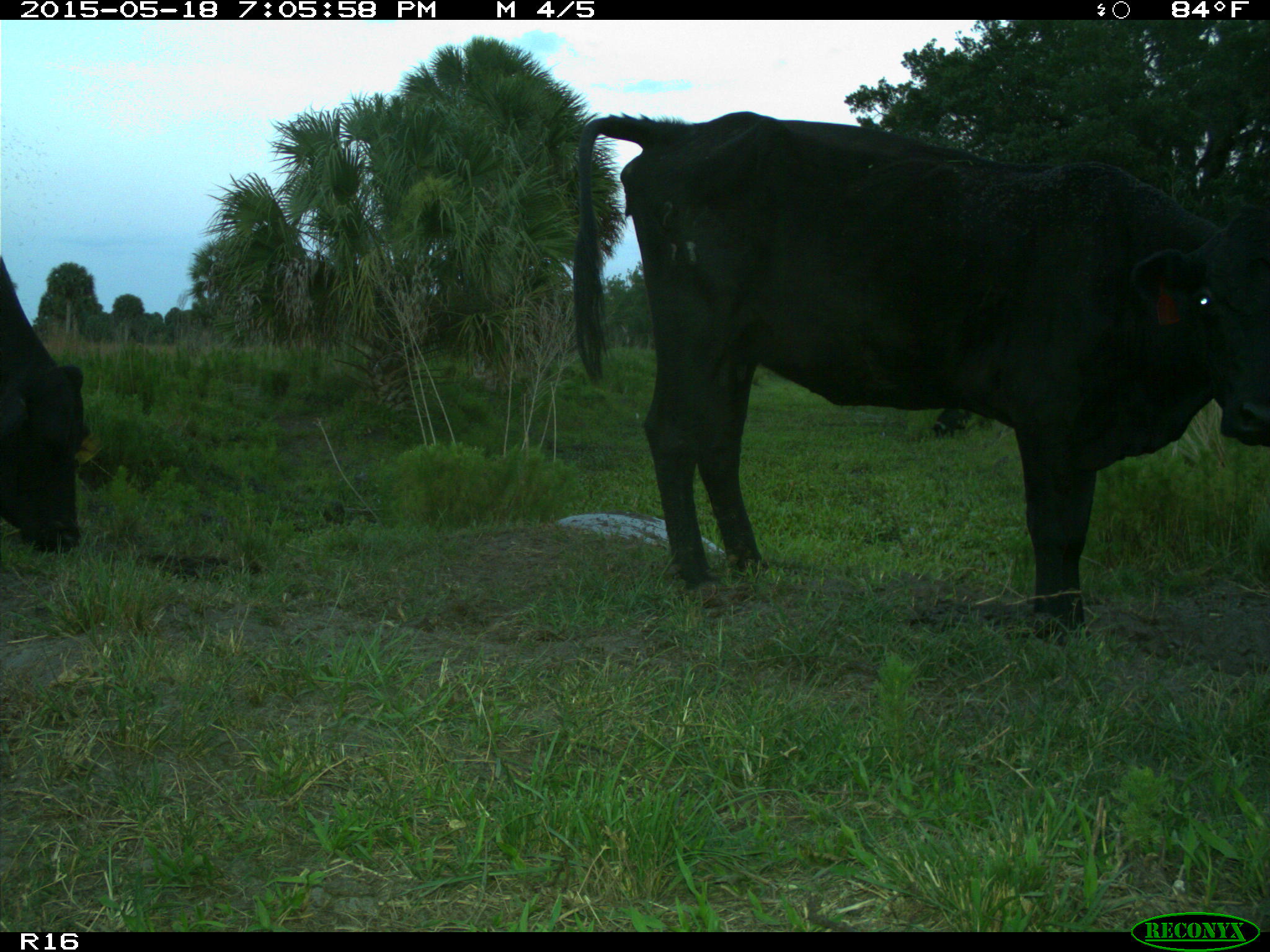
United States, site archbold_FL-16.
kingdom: Animalia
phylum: Chordata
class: Mammalia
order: Artiodactyla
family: Suidae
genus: Sus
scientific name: Sus scrofa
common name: wild boar